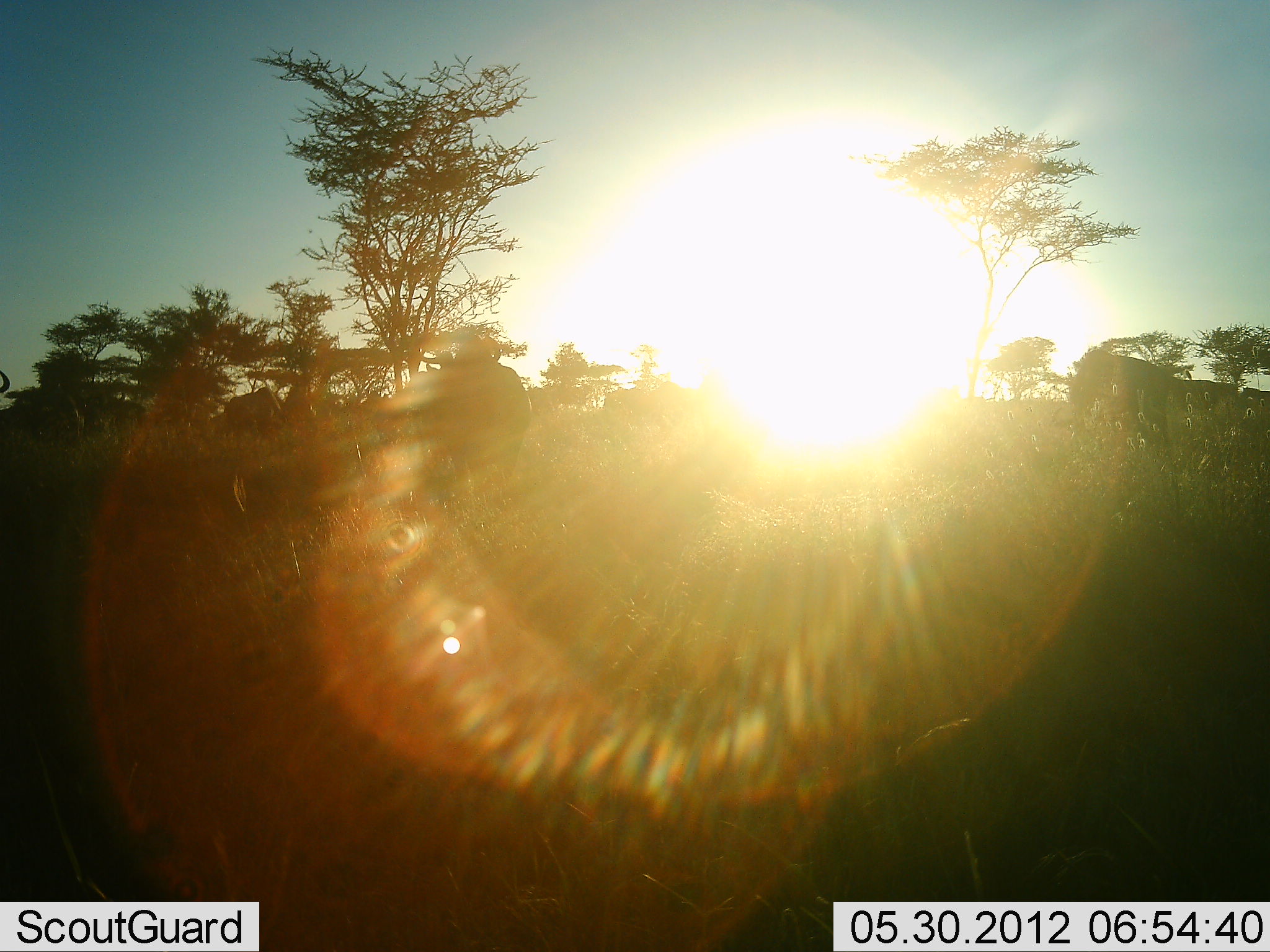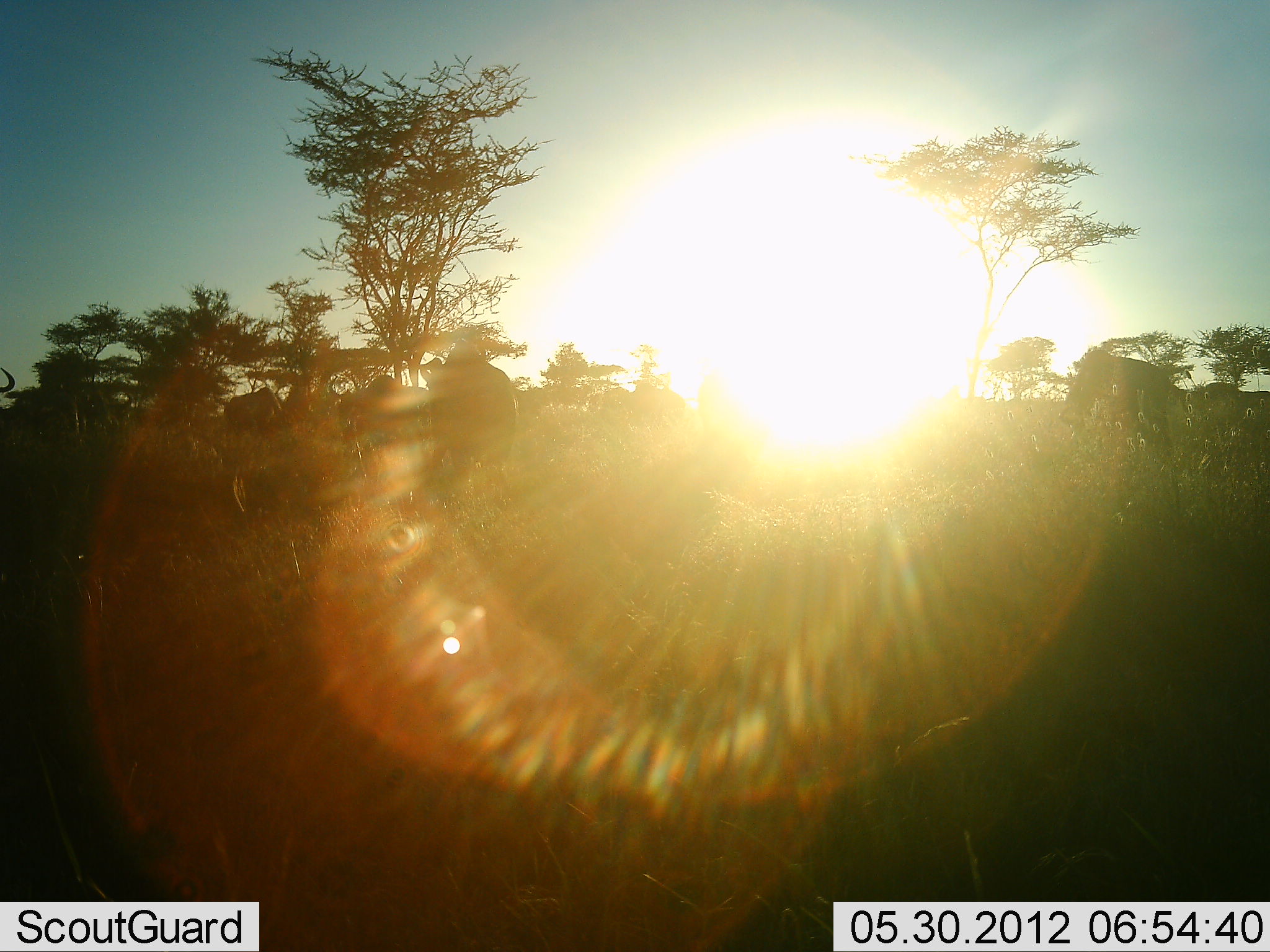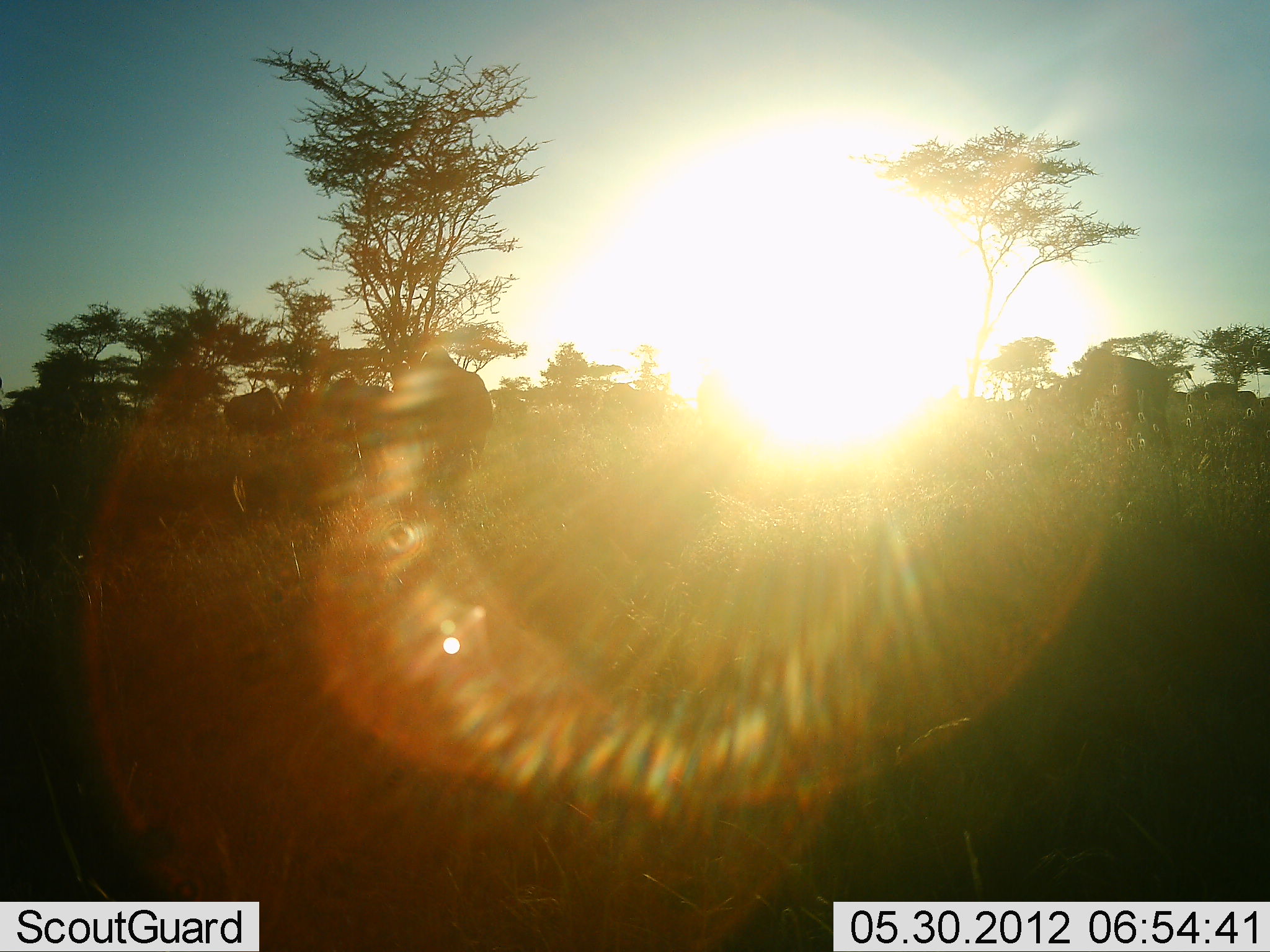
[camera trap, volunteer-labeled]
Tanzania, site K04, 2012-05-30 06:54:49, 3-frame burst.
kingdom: Animalia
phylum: Chordata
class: Mammalia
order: Artiodactyla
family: Bovidae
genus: Connochaetes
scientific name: Connochaetes taurinus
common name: blue wildebeest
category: wildebeest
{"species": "wildebeest (blue wildebeest) (Connochaetes taurinus)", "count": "11-50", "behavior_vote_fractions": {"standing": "30%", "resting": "0%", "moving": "80%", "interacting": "0%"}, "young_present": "10%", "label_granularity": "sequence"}